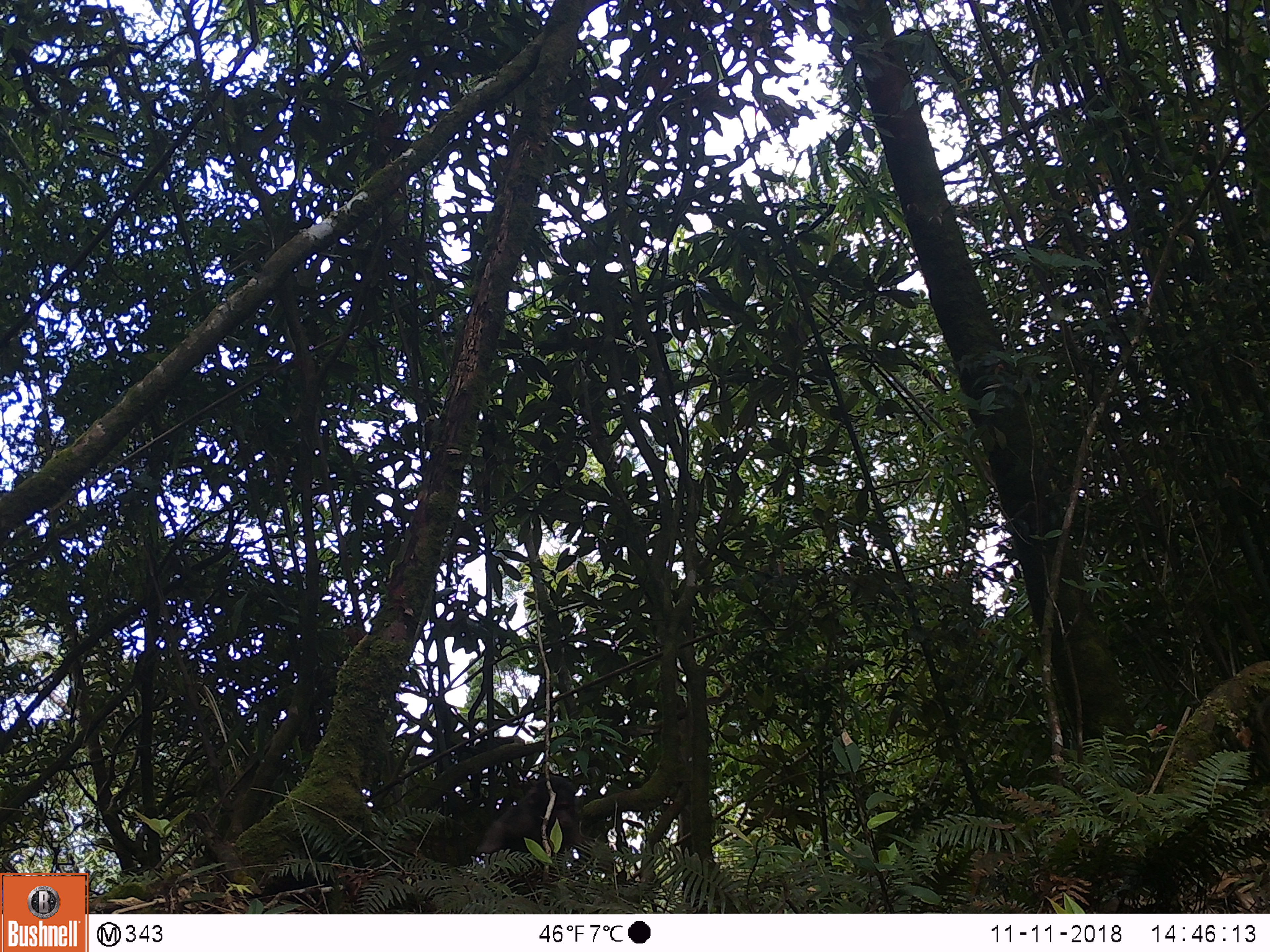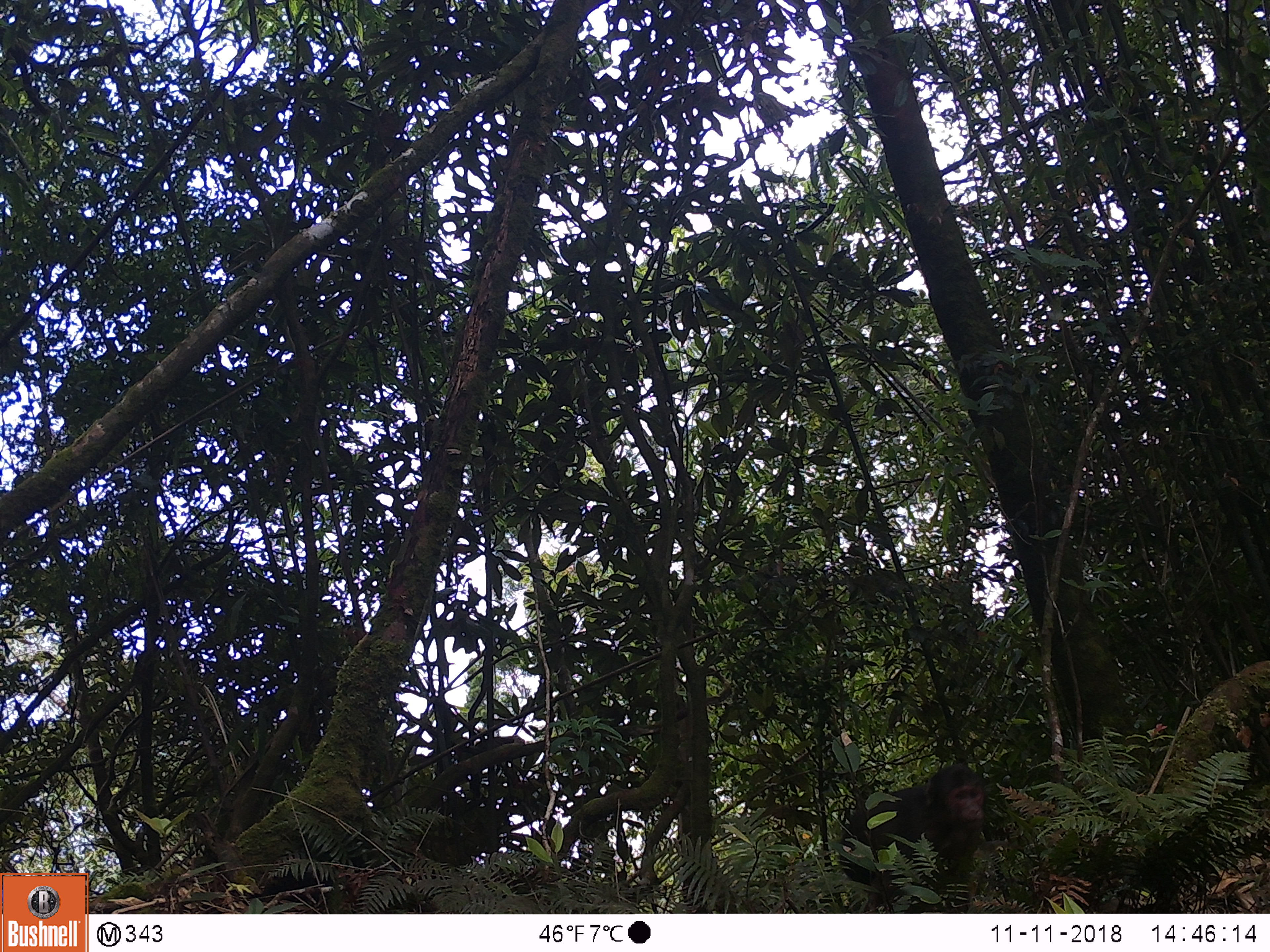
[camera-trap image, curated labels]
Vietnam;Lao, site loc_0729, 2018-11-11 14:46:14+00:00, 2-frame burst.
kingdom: Animalia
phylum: Chordata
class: Mammalia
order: Primates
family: Cercopithecidae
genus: Macaca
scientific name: Macaca arctoides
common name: stump-tailed macaque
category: stump tailed macaque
Stump tailed macaque (stump-tailed macaque) (Macaca arctoides). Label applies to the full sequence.